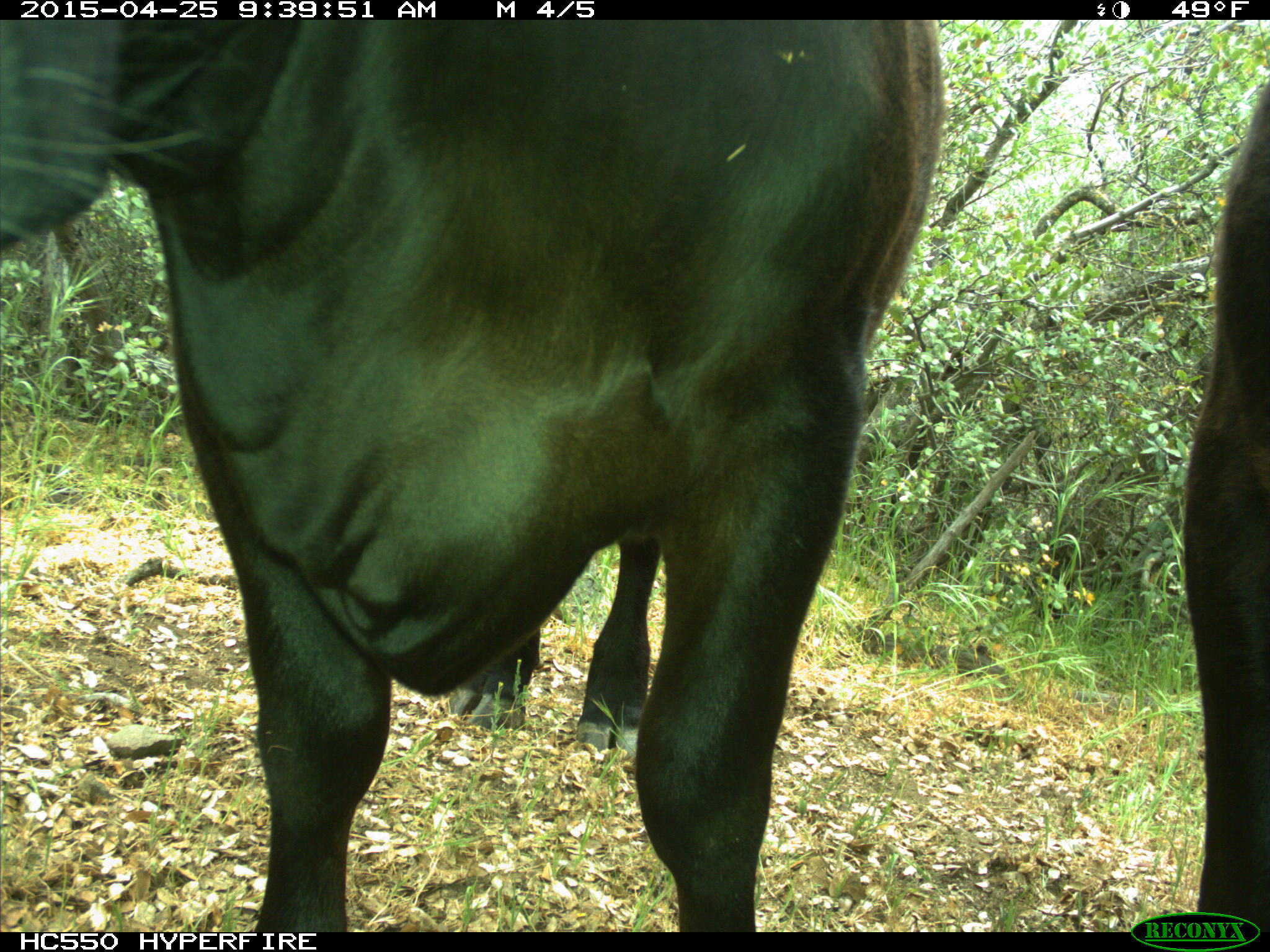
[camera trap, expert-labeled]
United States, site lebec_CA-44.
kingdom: Animalia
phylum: Chordata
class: Mammalia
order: Artiodactyla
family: Suidae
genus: Sus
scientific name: Sus scrofa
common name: wild boar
Sus scrofa (wild boar).